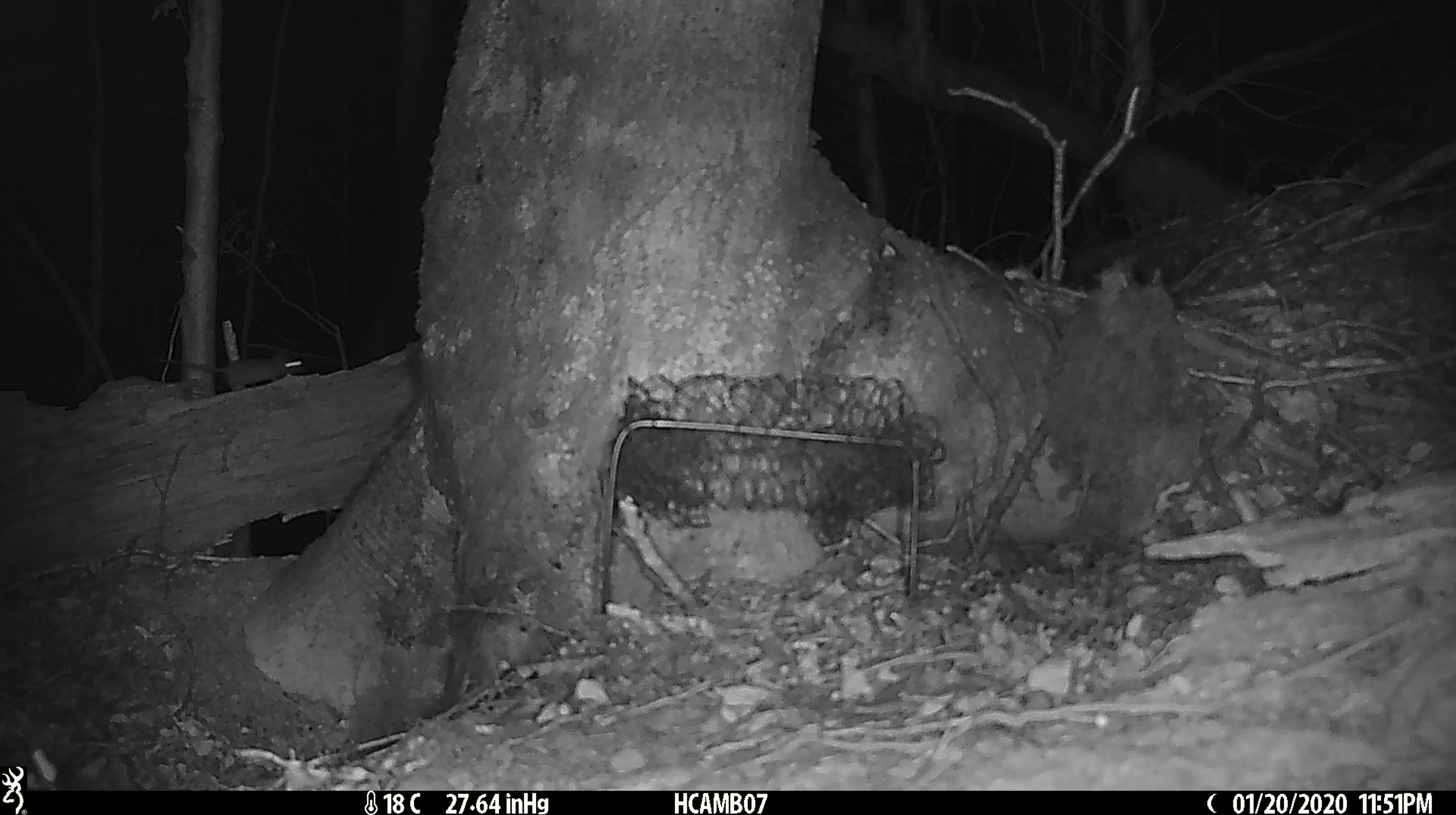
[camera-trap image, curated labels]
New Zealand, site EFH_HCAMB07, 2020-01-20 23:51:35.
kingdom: Animalia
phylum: Chordata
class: Mammalia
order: Rodentia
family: Muridae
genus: Mus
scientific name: Mus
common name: mouse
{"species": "mouse (Mus)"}